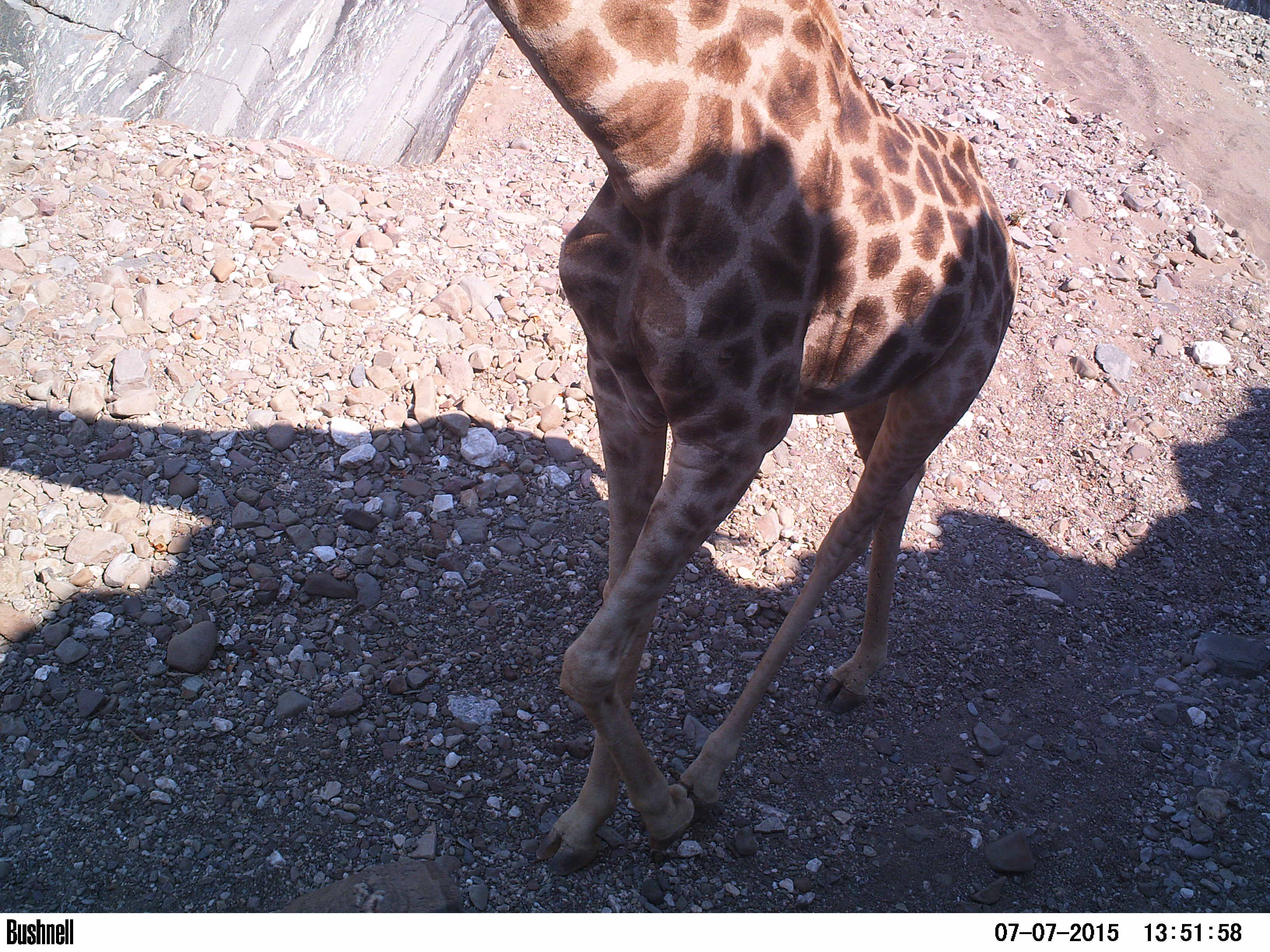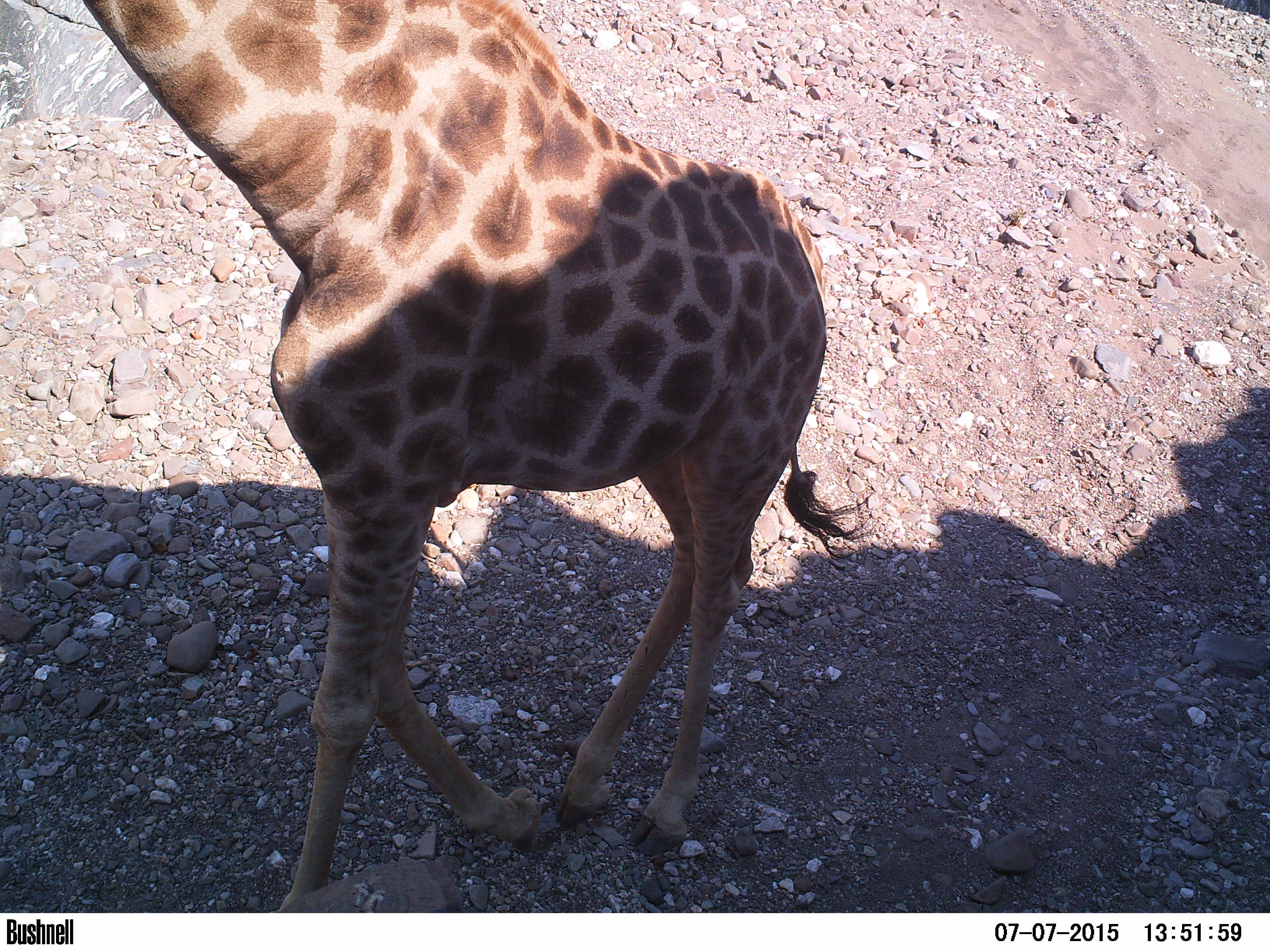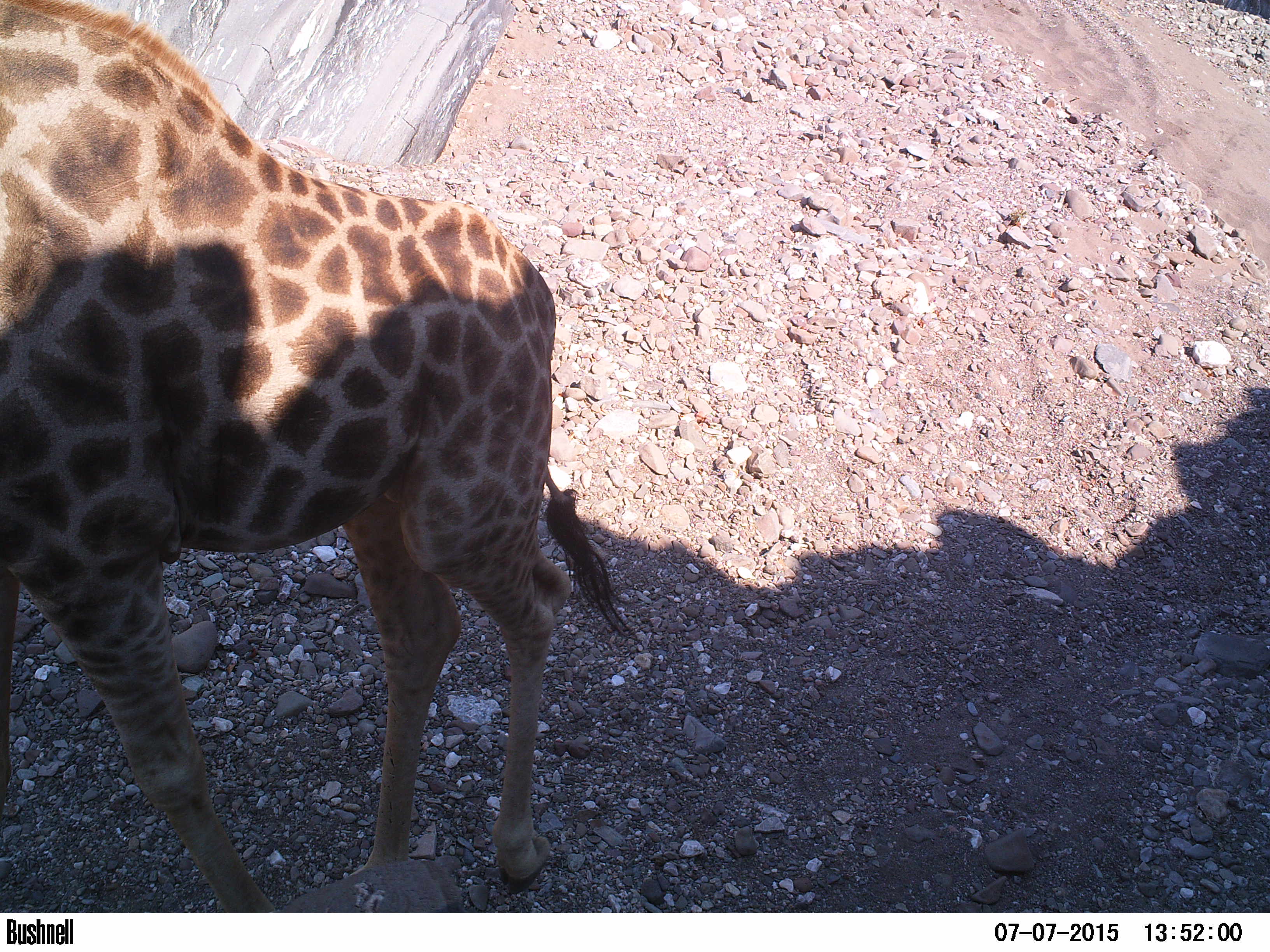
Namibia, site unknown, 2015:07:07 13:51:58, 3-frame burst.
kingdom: Animalia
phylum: Chordata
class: Mammalia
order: Artiodactyla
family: Giraffidae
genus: Giraffa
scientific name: Giraffa camelopardalis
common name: giraffe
Giraffa camelopardalis (giraffe).